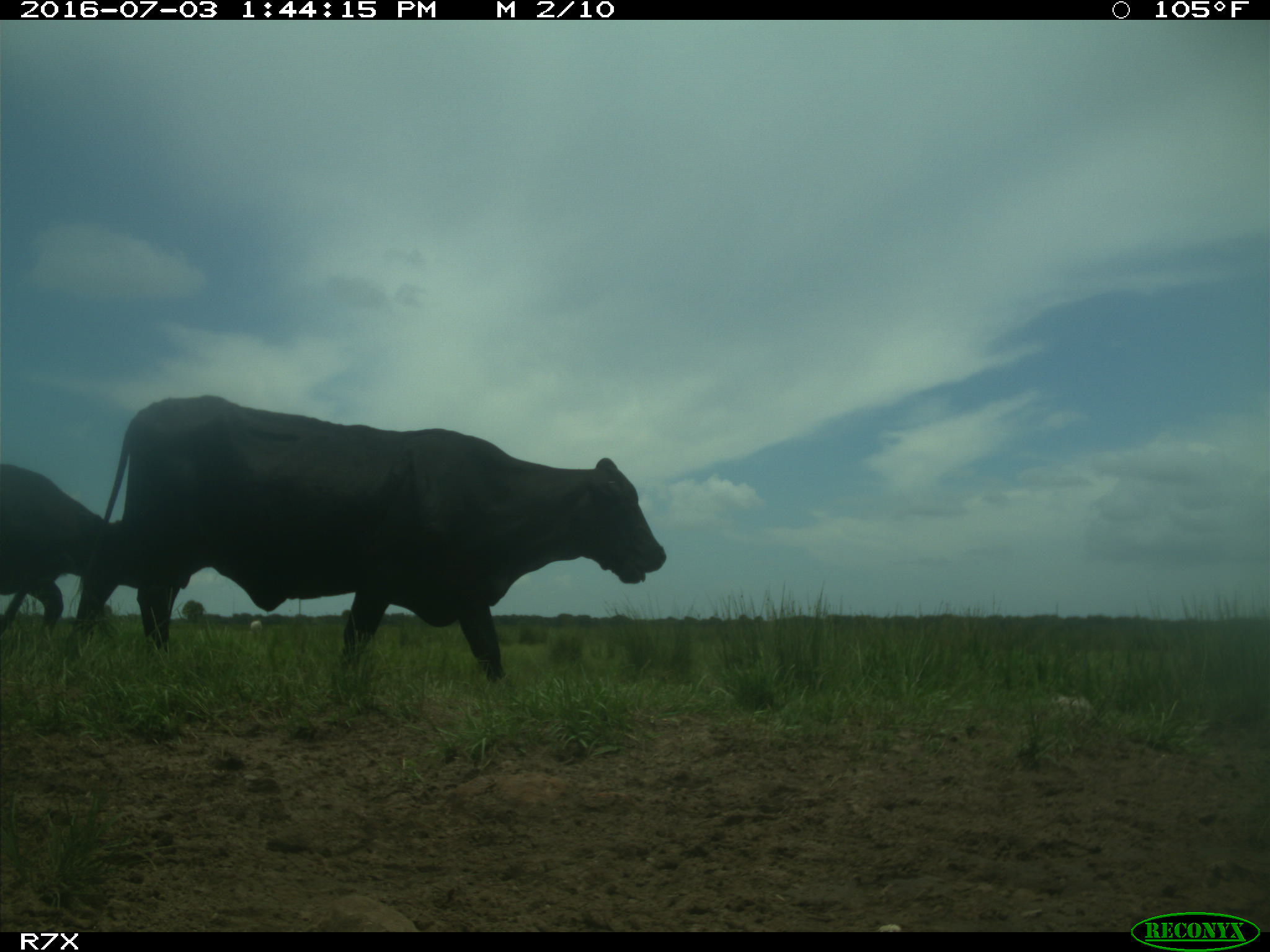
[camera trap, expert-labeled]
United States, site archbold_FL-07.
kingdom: Animalia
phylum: Chordata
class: Mammalia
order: Artiodactyla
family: Bovidae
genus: Bos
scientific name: Bos taurus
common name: domestic cow